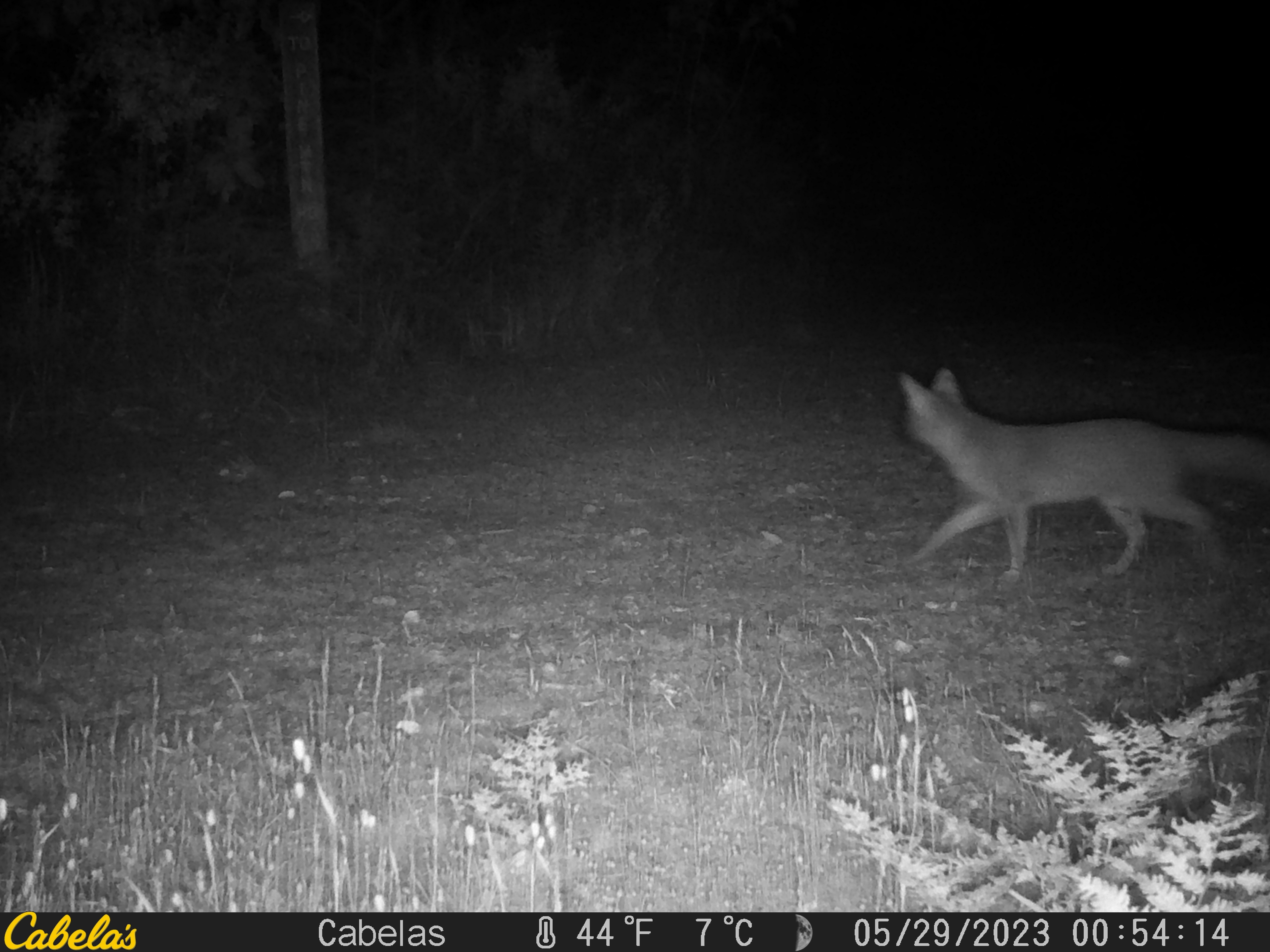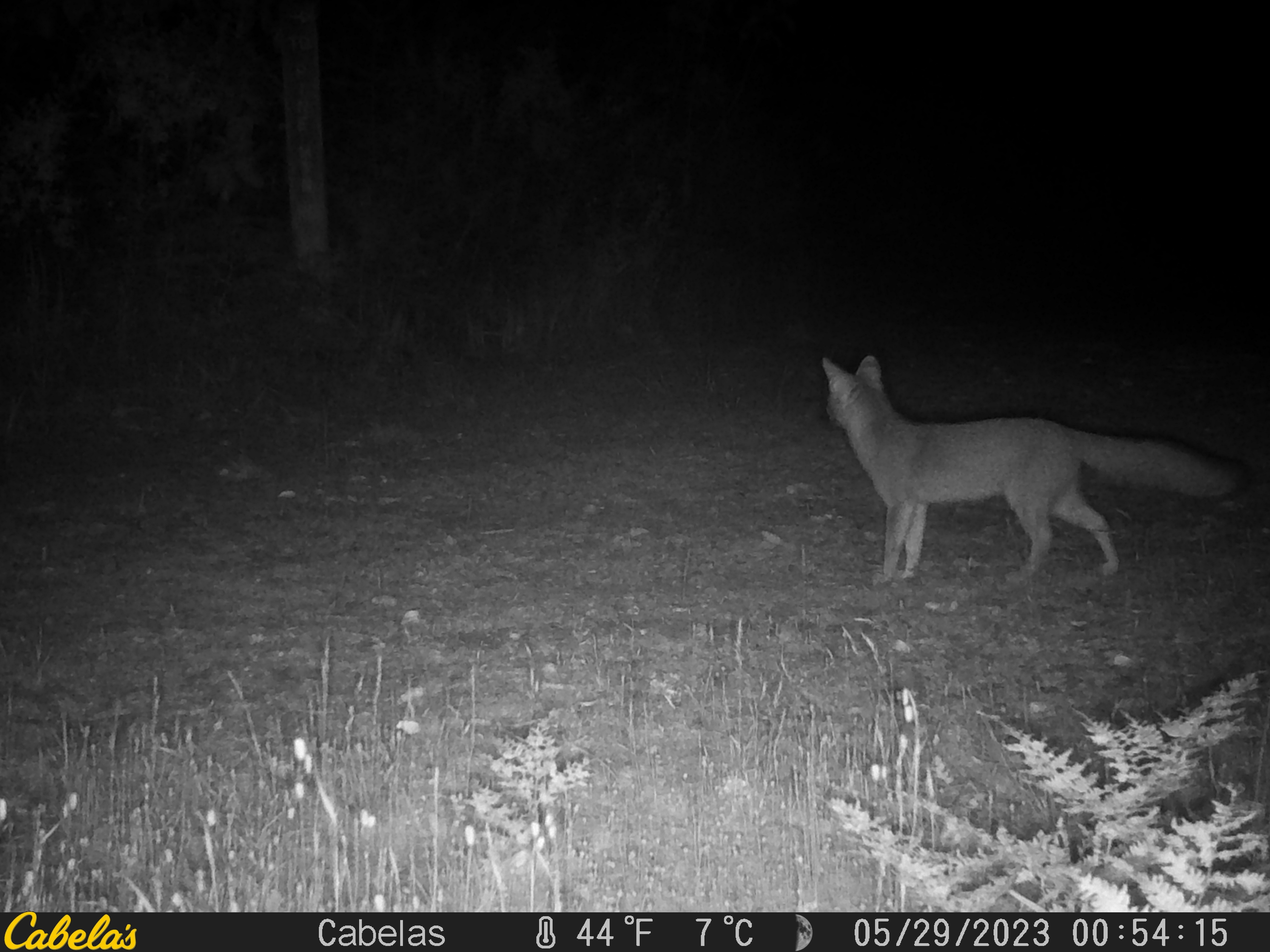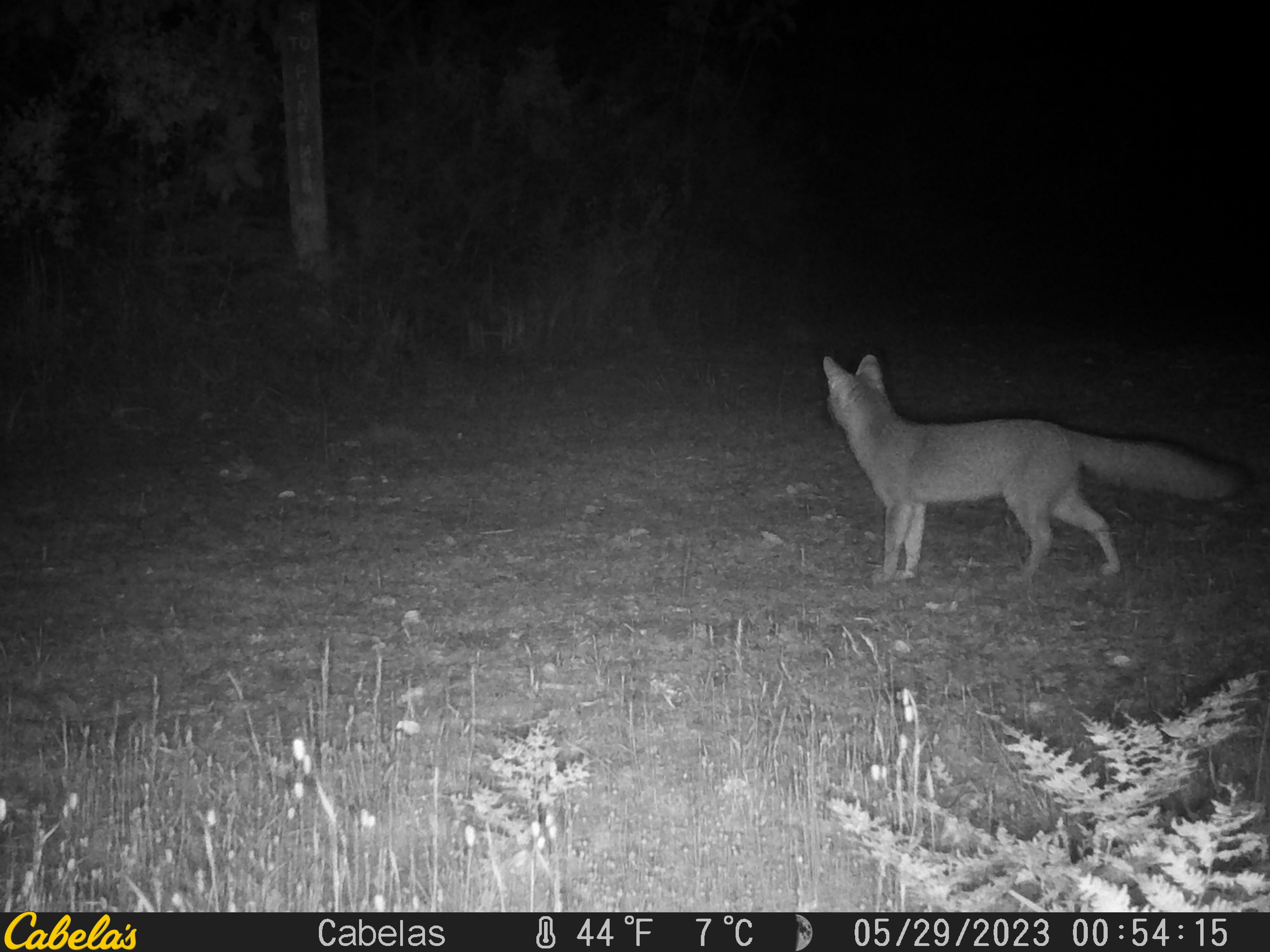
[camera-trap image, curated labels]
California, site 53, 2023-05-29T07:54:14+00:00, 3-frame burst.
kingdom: Animalia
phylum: Chordata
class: Mammalia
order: Carnivora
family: Canidae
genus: Urocyon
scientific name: Urocyon cinereoargenteus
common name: gray fox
Gray fox (Urocyon cinereoargenteus).